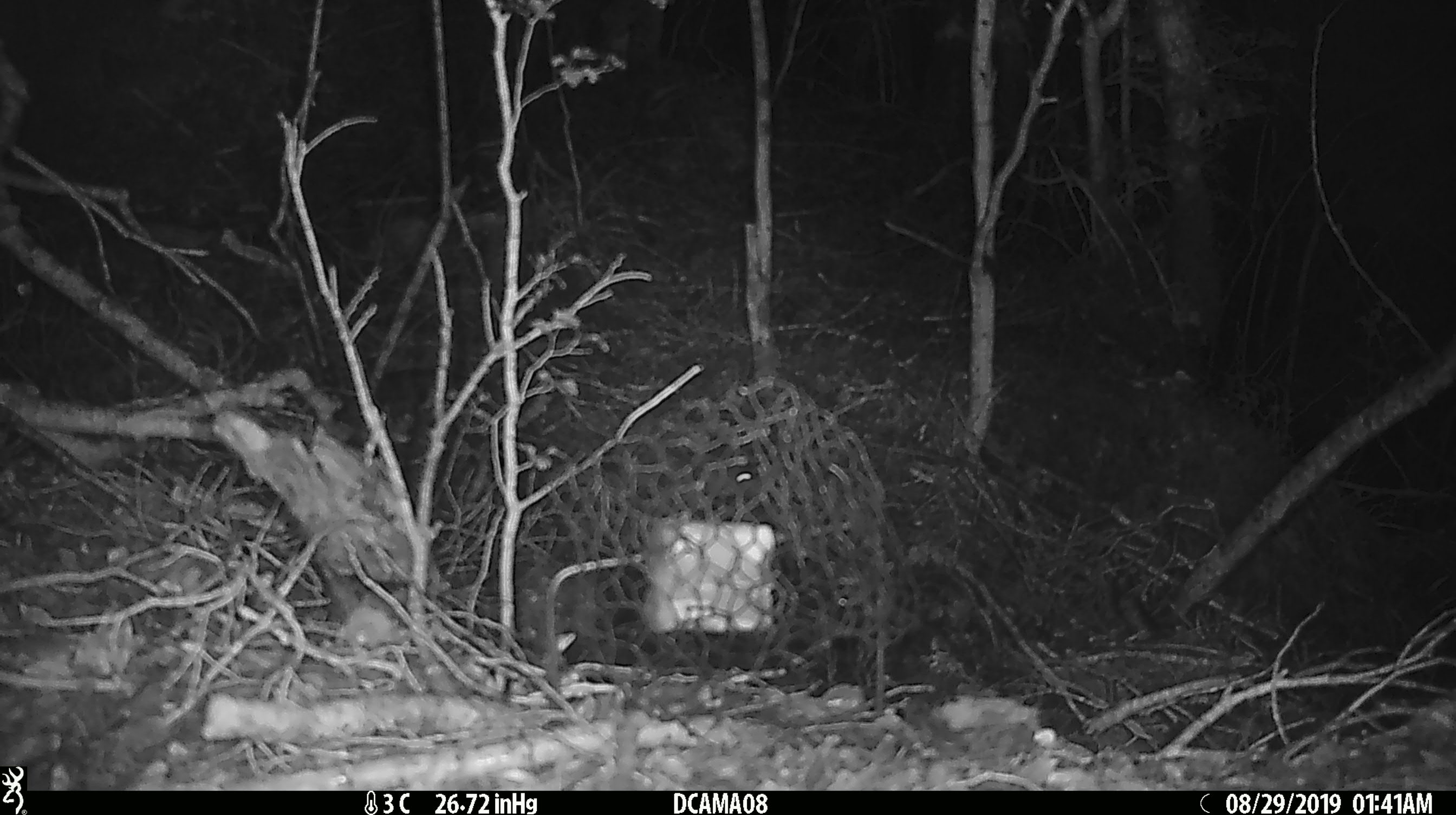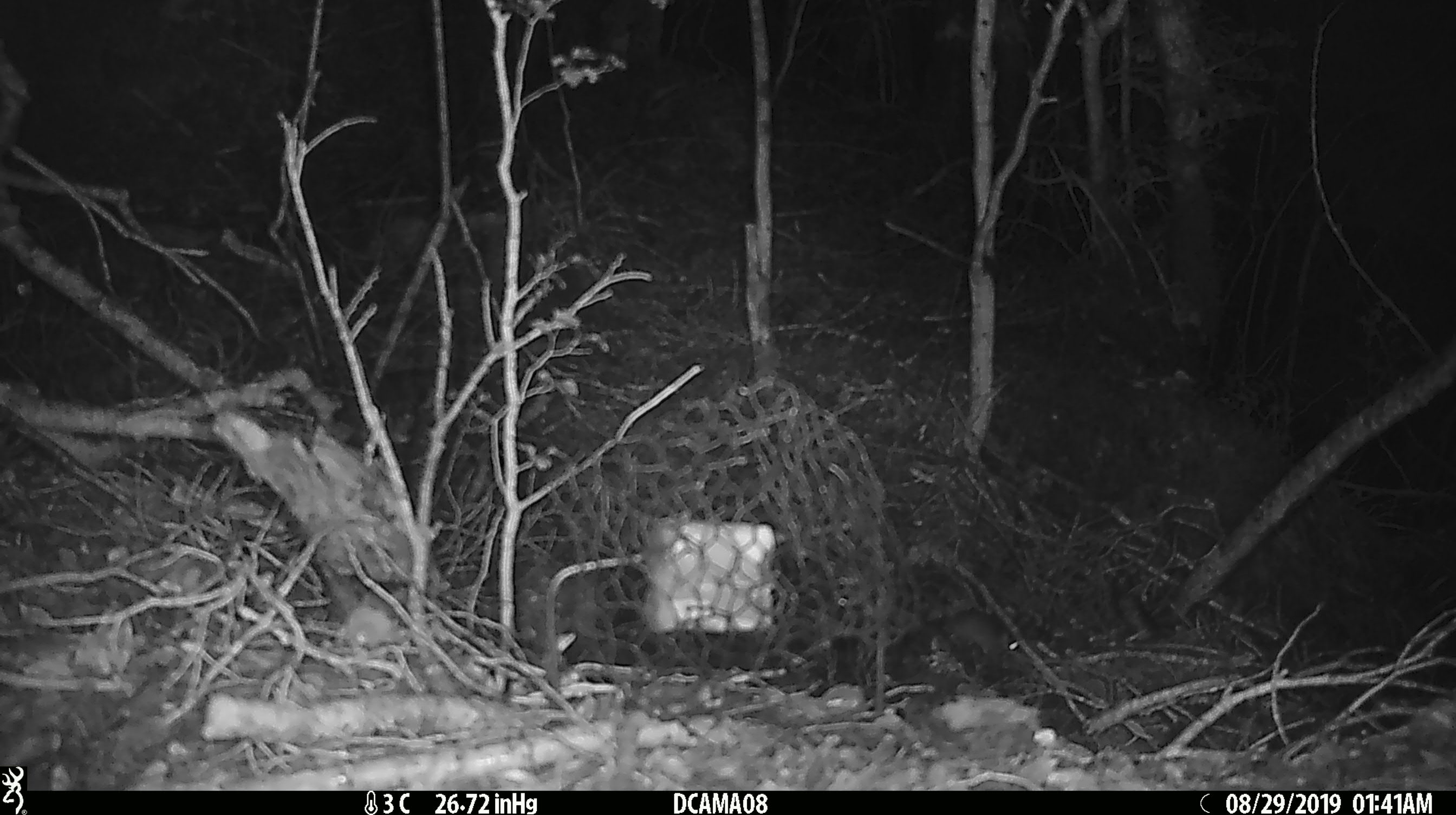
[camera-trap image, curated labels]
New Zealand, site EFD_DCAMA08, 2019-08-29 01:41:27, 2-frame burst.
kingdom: Animalia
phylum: Chordata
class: Mammalia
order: Rodentia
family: Muridae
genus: Mus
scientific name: Mus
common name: mouse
Mouse (Mus).